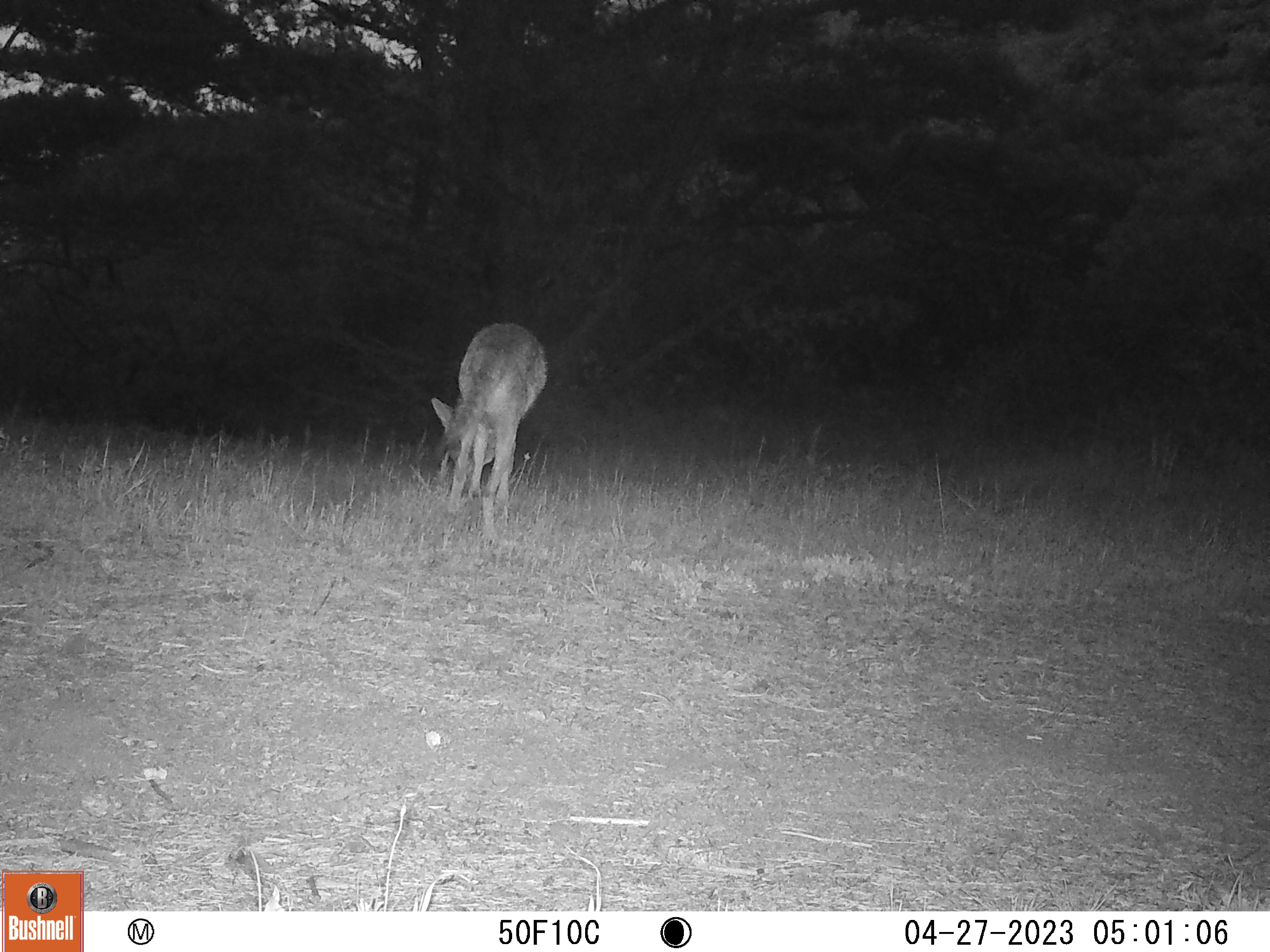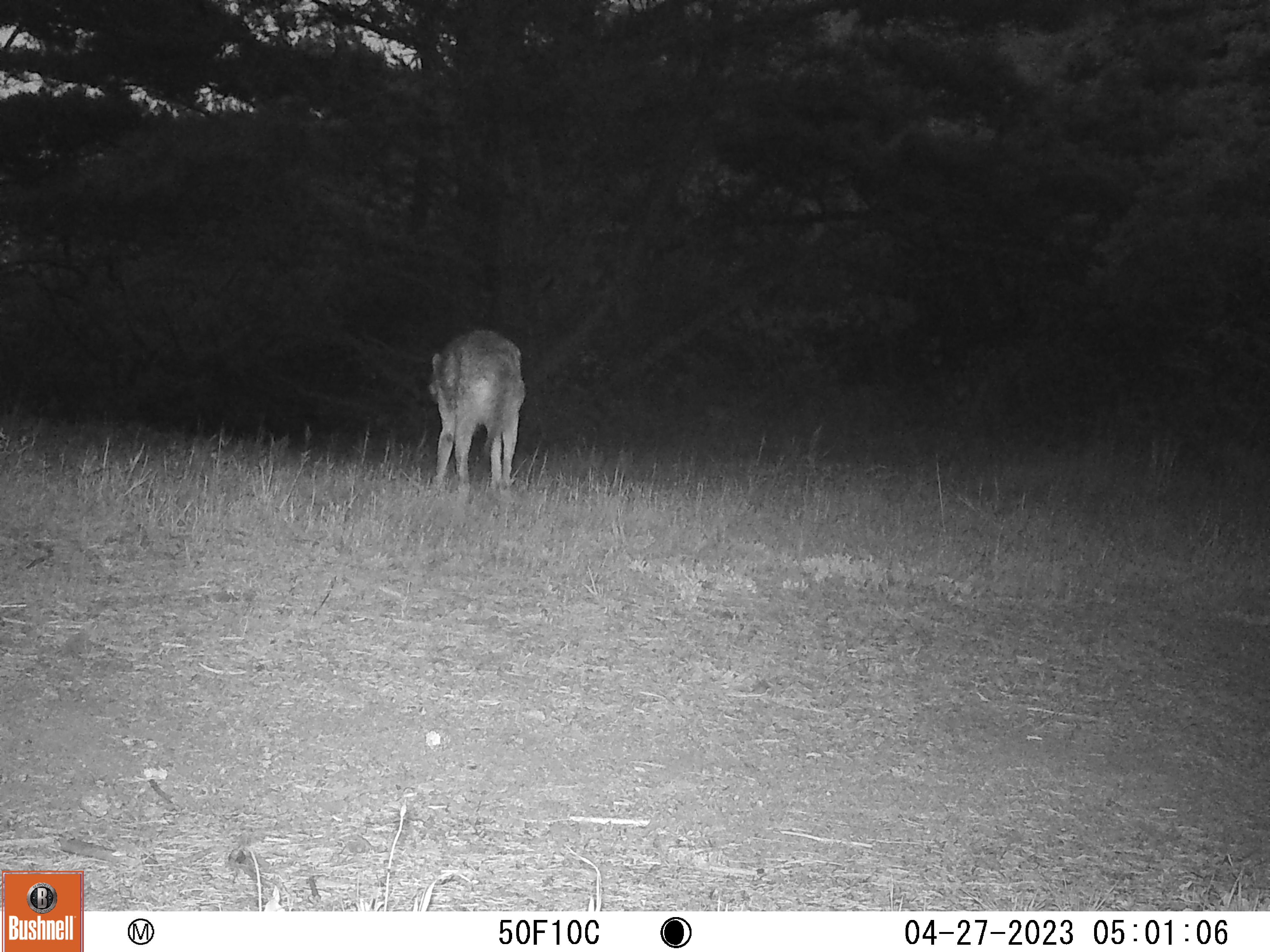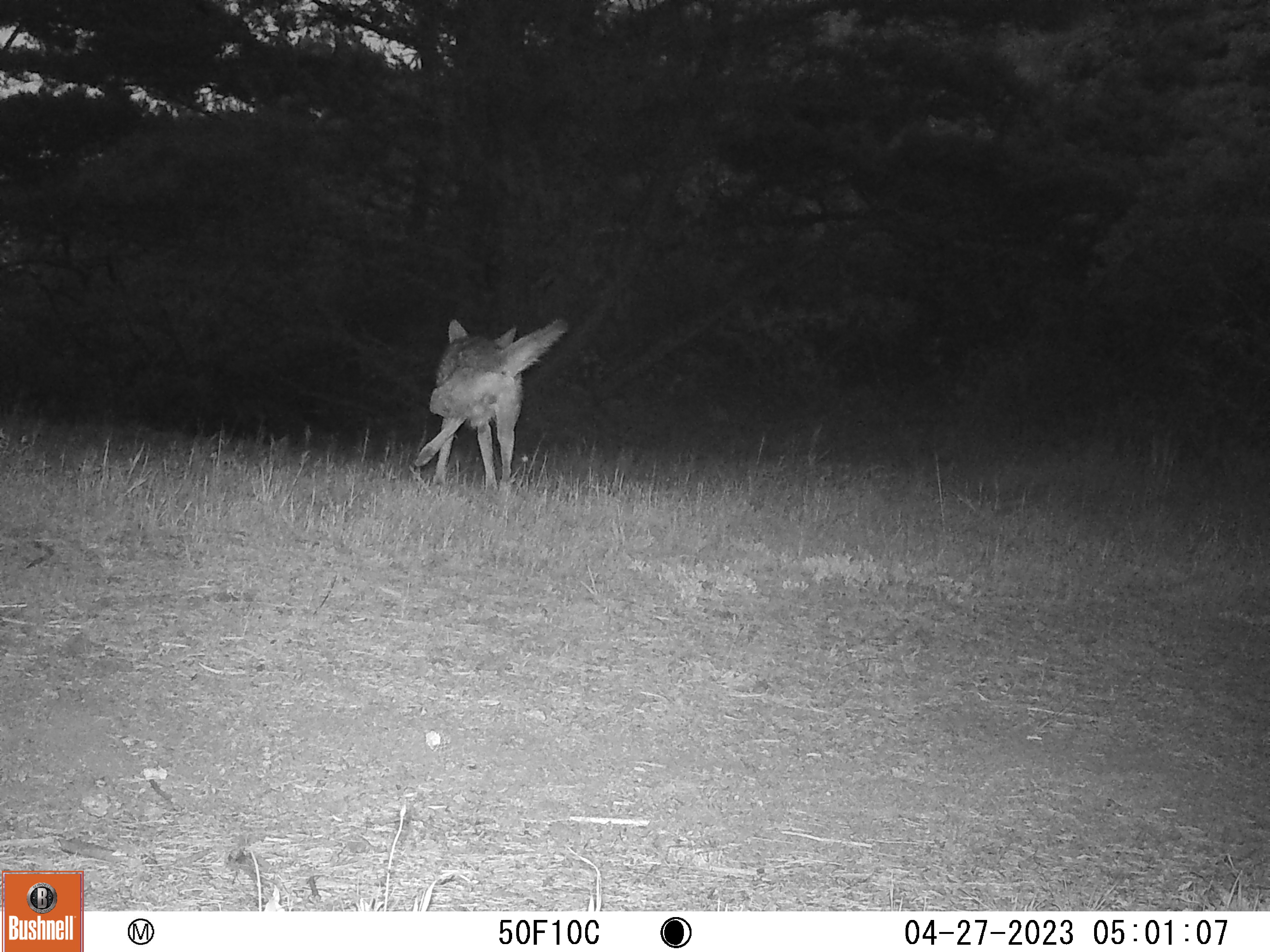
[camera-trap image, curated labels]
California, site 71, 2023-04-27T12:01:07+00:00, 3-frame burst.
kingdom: Animalia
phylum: Chordata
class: Mammalia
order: Carnivora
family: Canidae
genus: Canis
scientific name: Canis latrans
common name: coyote